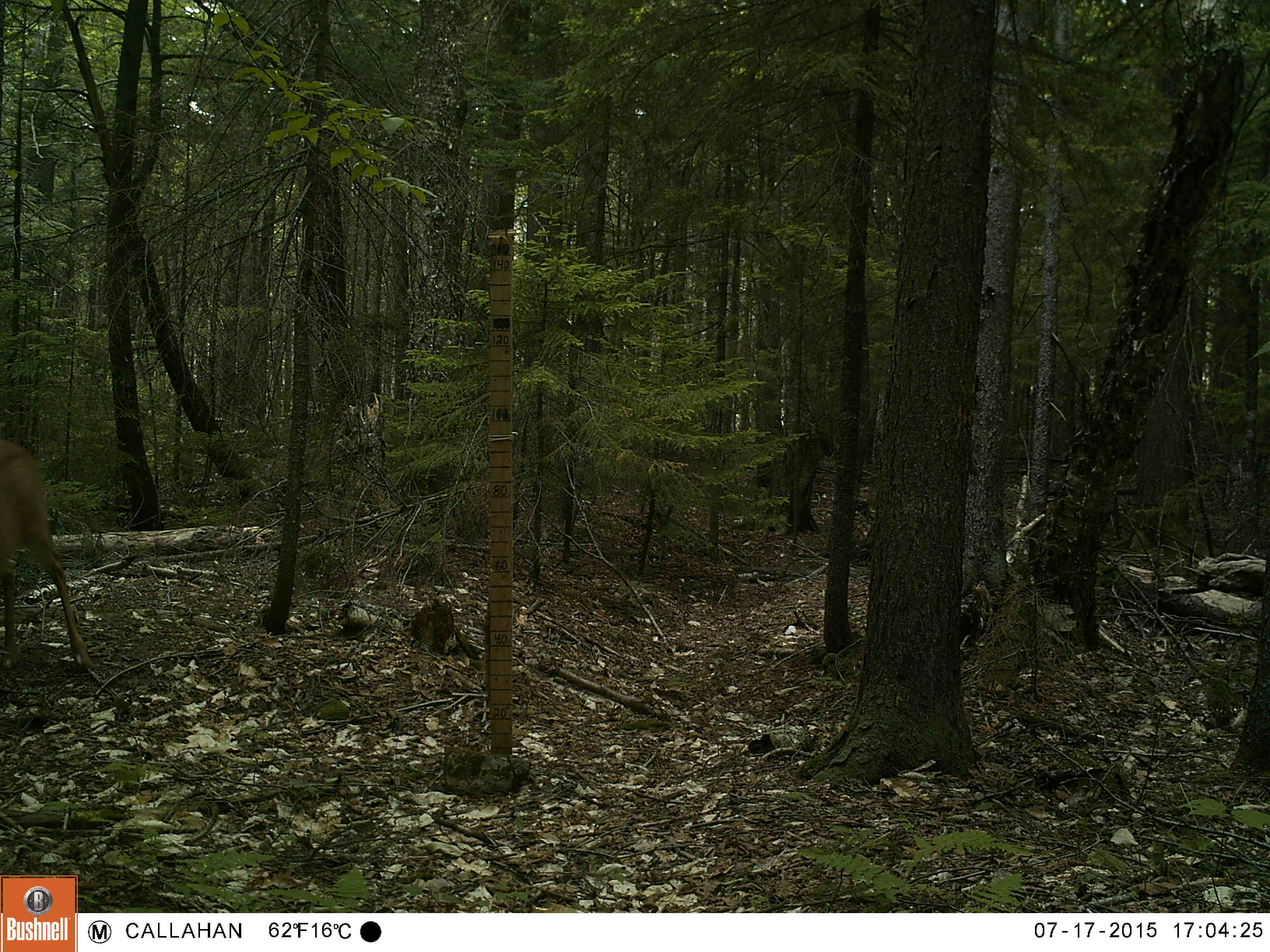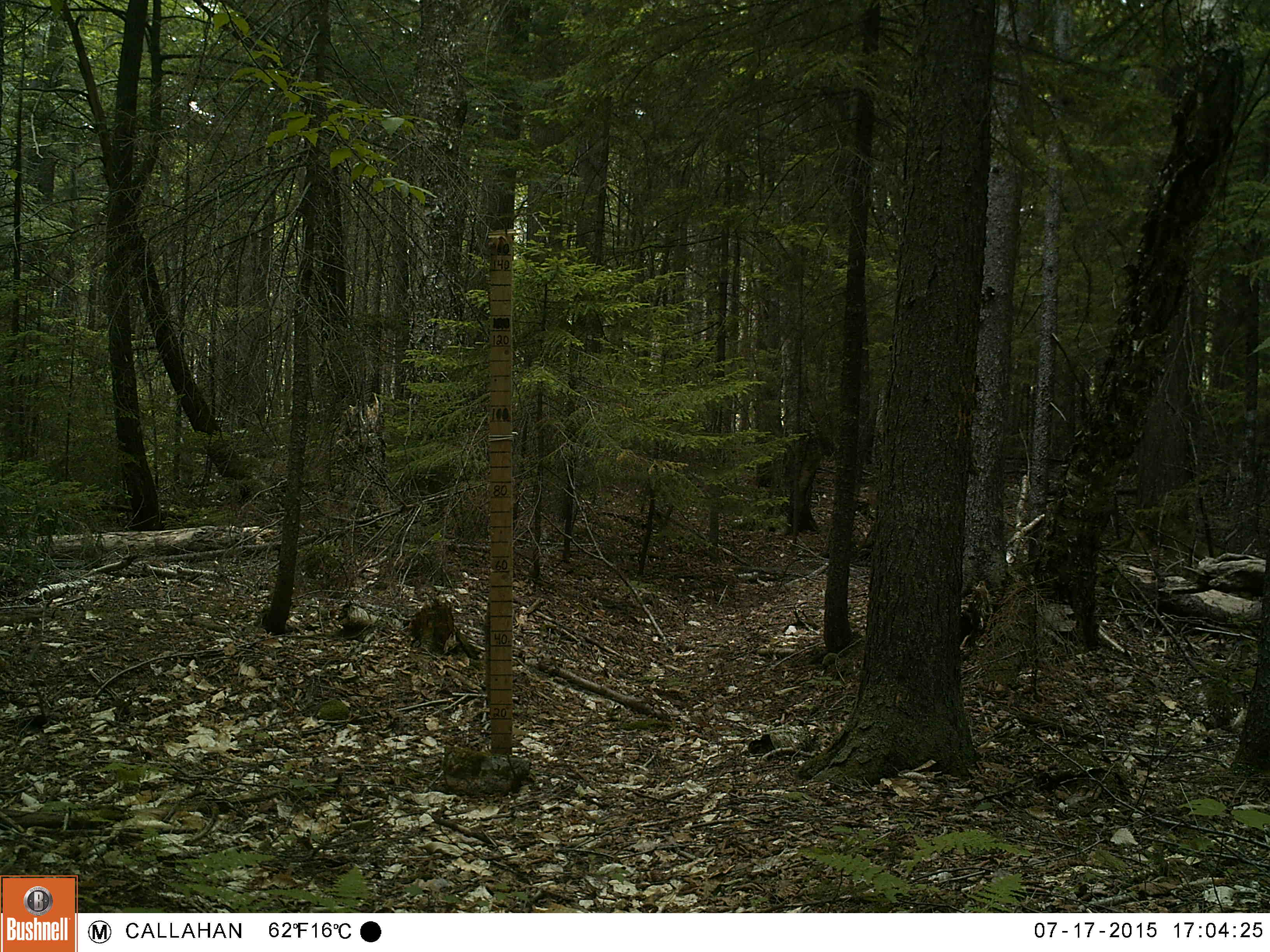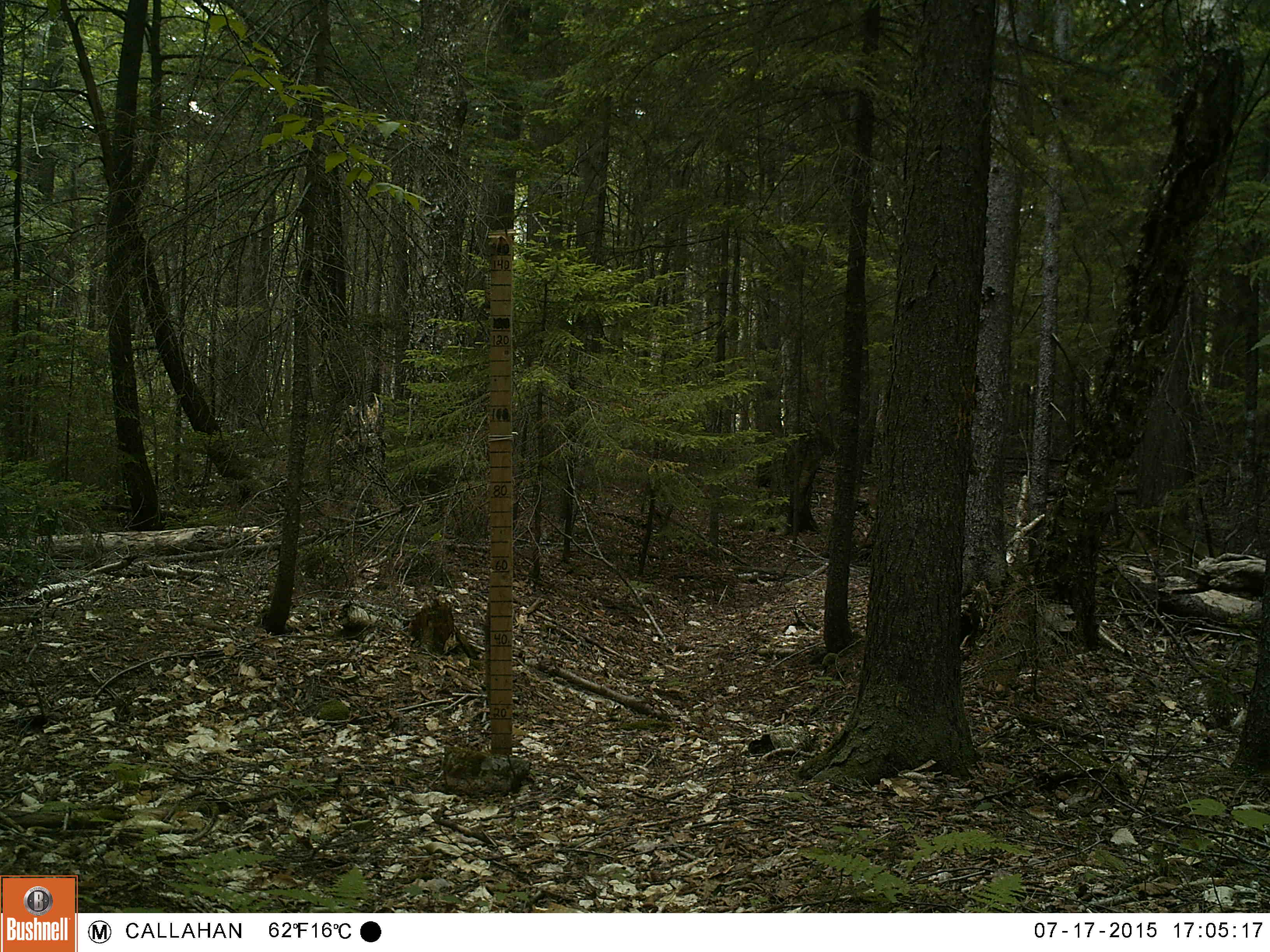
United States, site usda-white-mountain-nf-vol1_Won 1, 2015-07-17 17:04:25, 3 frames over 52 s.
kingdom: Animalia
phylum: Chordata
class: Mammalia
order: Artiodactyla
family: Cervidae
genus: Odocoileus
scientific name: Odocoileus virginianus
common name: white-tailed deer